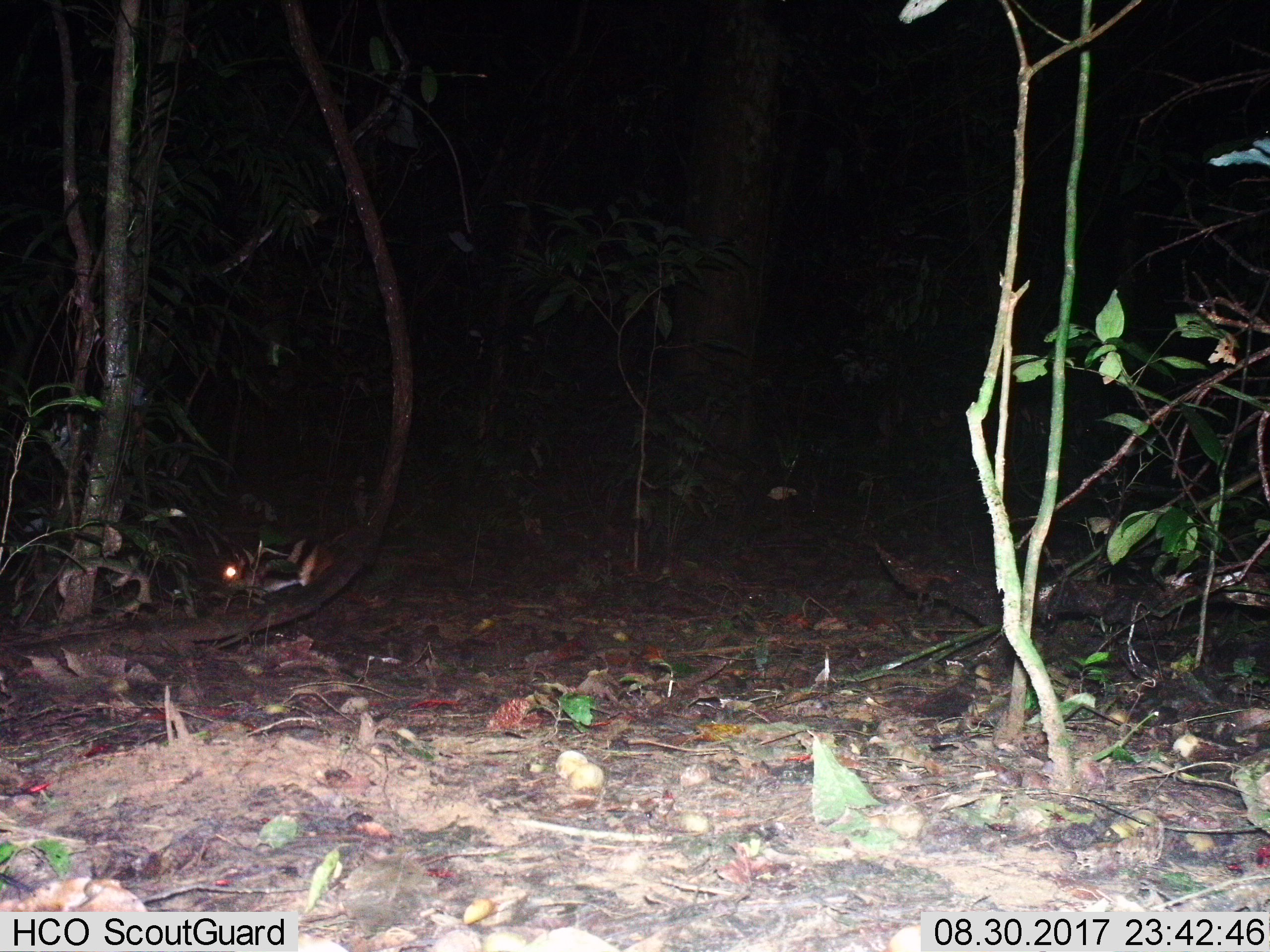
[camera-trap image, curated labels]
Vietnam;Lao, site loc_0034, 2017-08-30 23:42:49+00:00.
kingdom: Animalia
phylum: Chordata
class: Mammalia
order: Lagomorpha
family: Leporidae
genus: Nesolagus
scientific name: Nesolagus timminsi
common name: annamite striped rabbit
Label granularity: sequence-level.